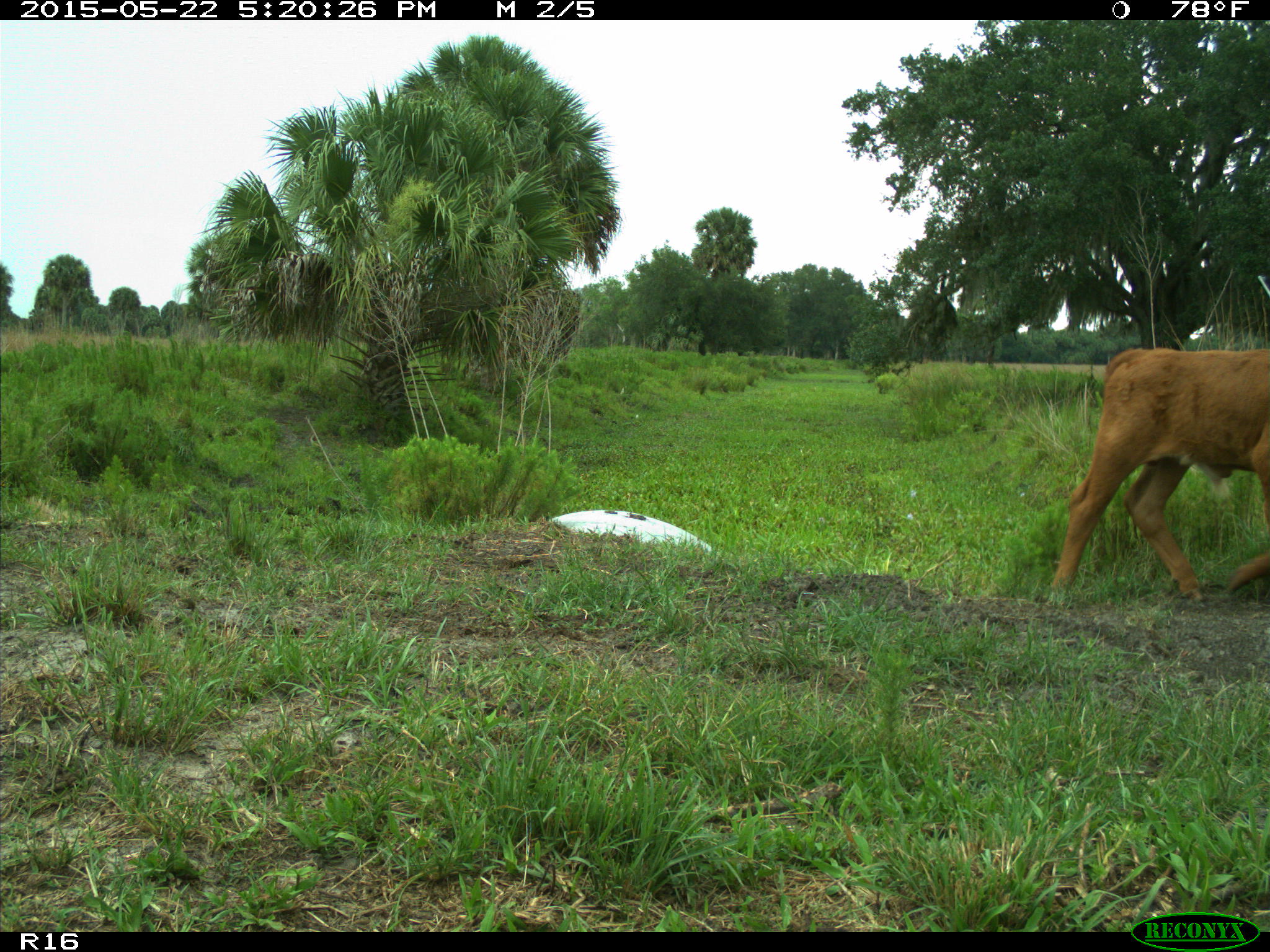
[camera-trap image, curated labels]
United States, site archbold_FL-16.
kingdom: Animalia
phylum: Chordata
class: Mammalia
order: Artiodactyla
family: Bovidae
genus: Bos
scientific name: Bos taurus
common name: domestic cow